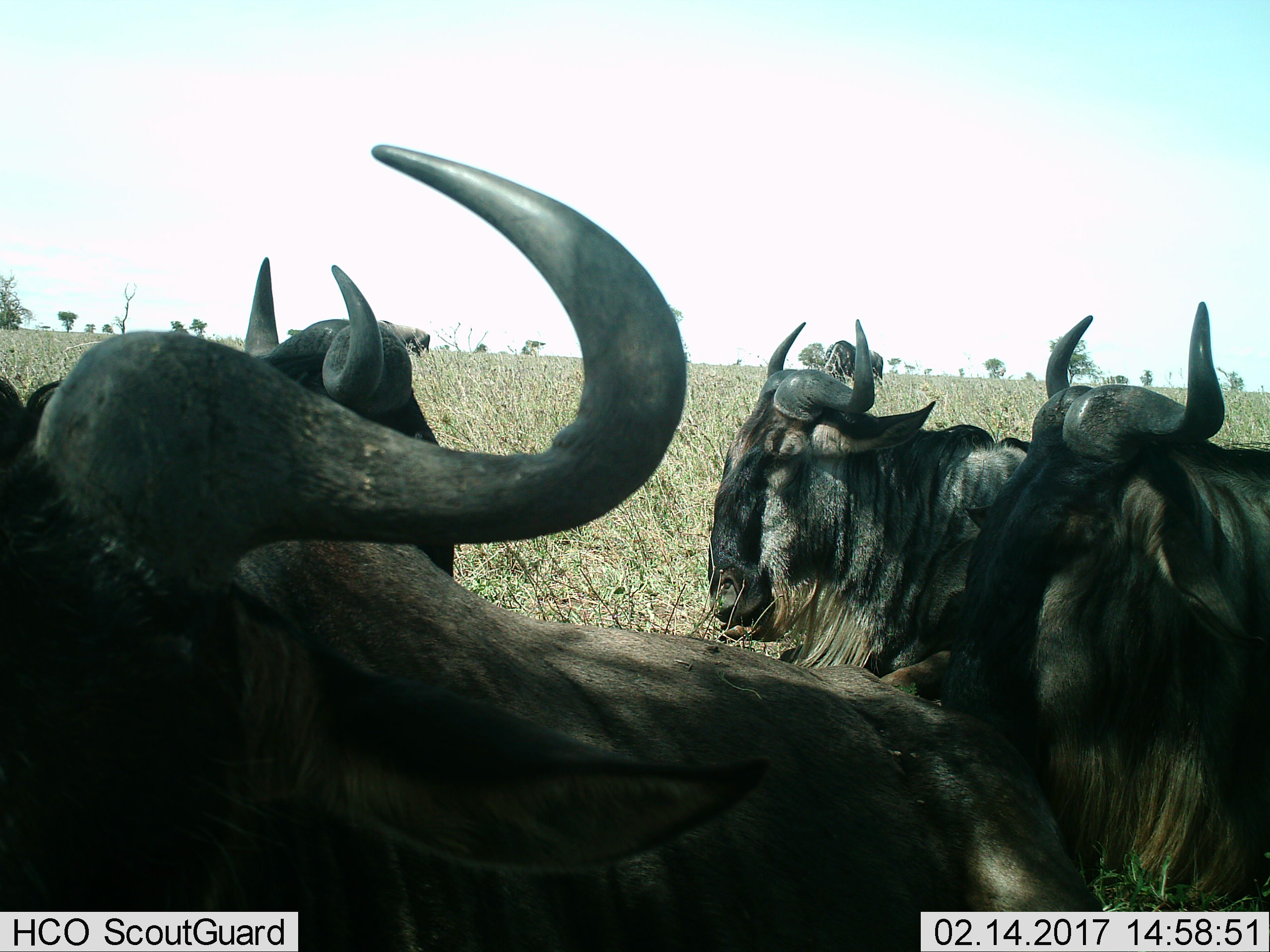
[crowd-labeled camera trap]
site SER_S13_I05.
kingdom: Animalia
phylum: Chordata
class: Mammalia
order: Artiodactyla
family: Bovidae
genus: Connochaetes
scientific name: Connochaetes taurinus taurinus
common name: blue wildebeest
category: wildebeestblue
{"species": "wildebeestblue (blue wildebeest) (Connochaetes taurinus taurinus)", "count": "4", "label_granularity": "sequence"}